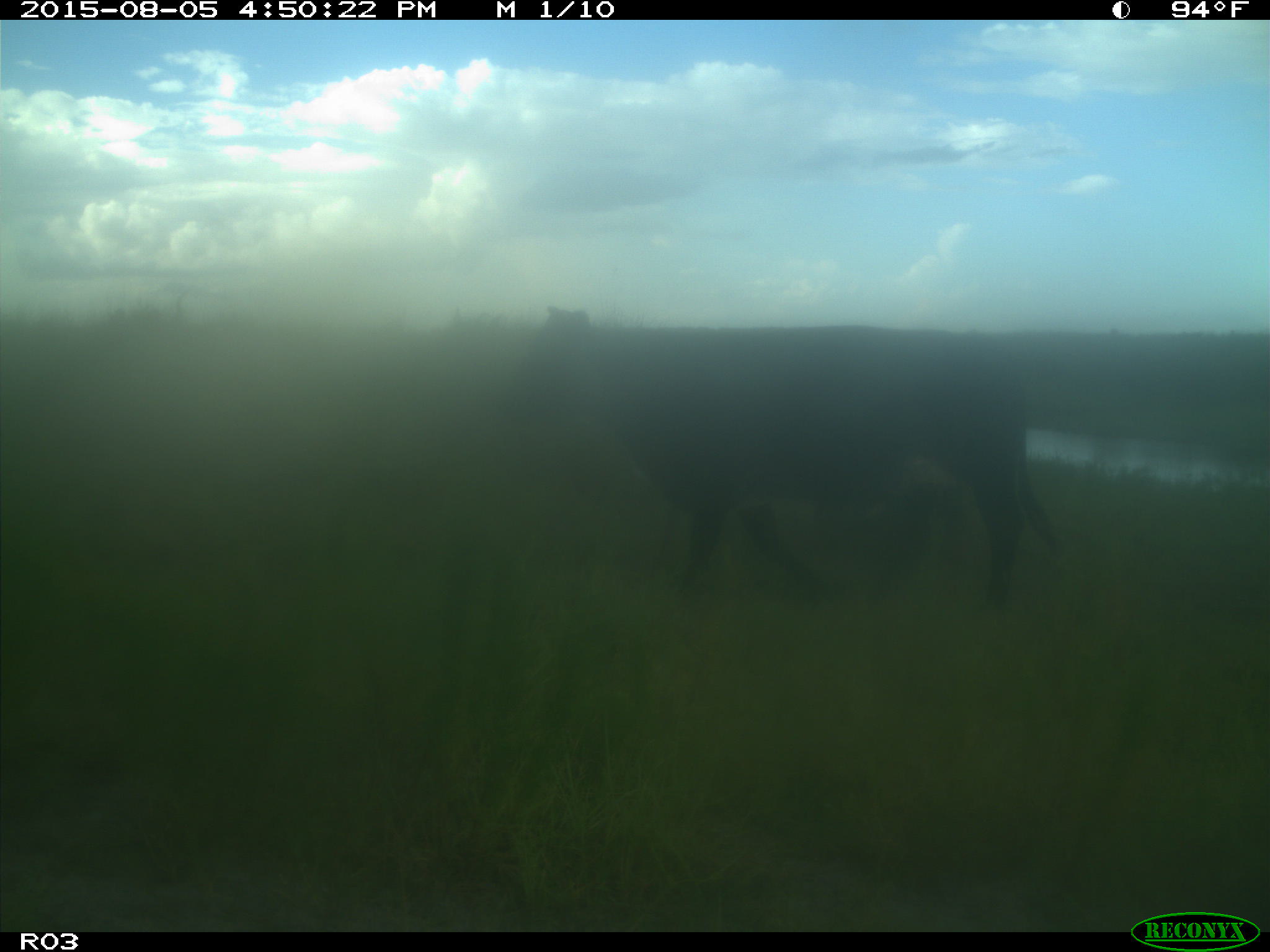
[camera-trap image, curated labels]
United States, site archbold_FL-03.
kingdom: Animalia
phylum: Chordata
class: Mammalia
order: Artiodactyla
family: Bovidae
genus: Bos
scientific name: Bos taurus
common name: domestic cow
Bos taurus (domestic cow).